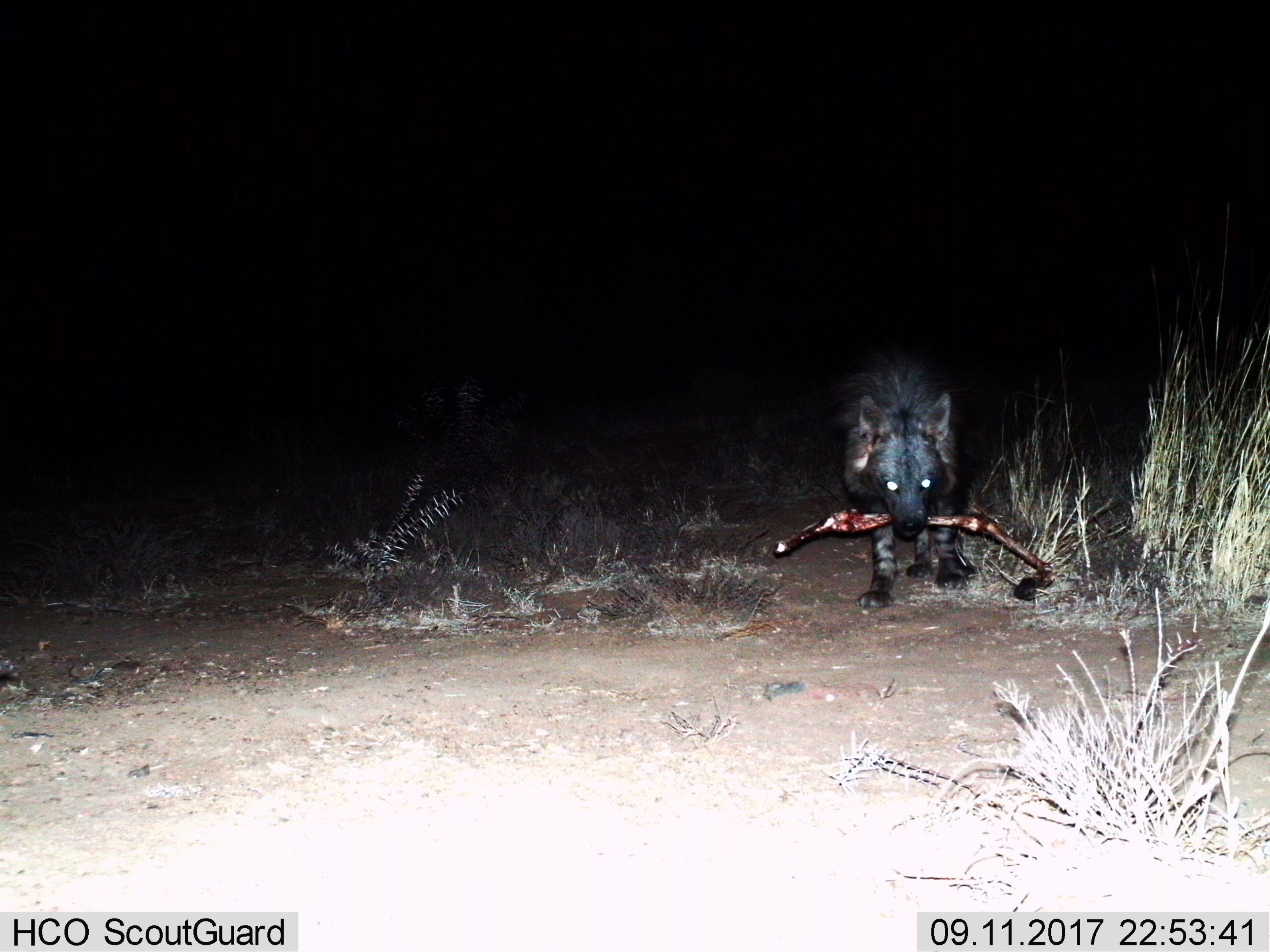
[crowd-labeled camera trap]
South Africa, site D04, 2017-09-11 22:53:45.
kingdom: Animalia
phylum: Chordata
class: Mammalia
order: Carnivora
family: Hyaenidae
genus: Parahyaena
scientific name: Parahyaena brunnea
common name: brown hyena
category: hyenabrown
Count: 1.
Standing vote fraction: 0%.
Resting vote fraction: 0%.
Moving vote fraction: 67%.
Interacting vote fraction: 0%.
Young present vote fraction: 0%.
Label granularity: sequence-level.